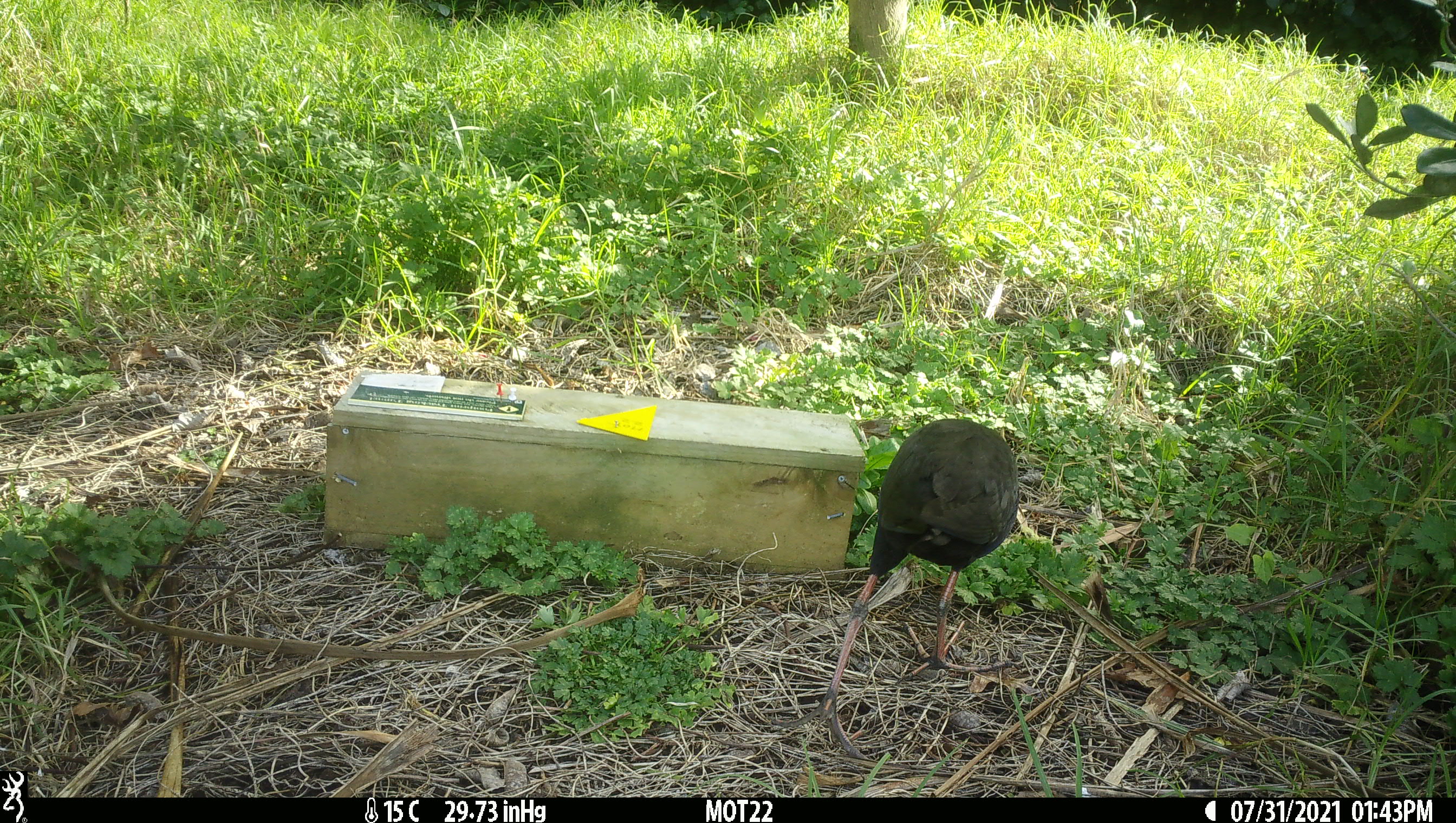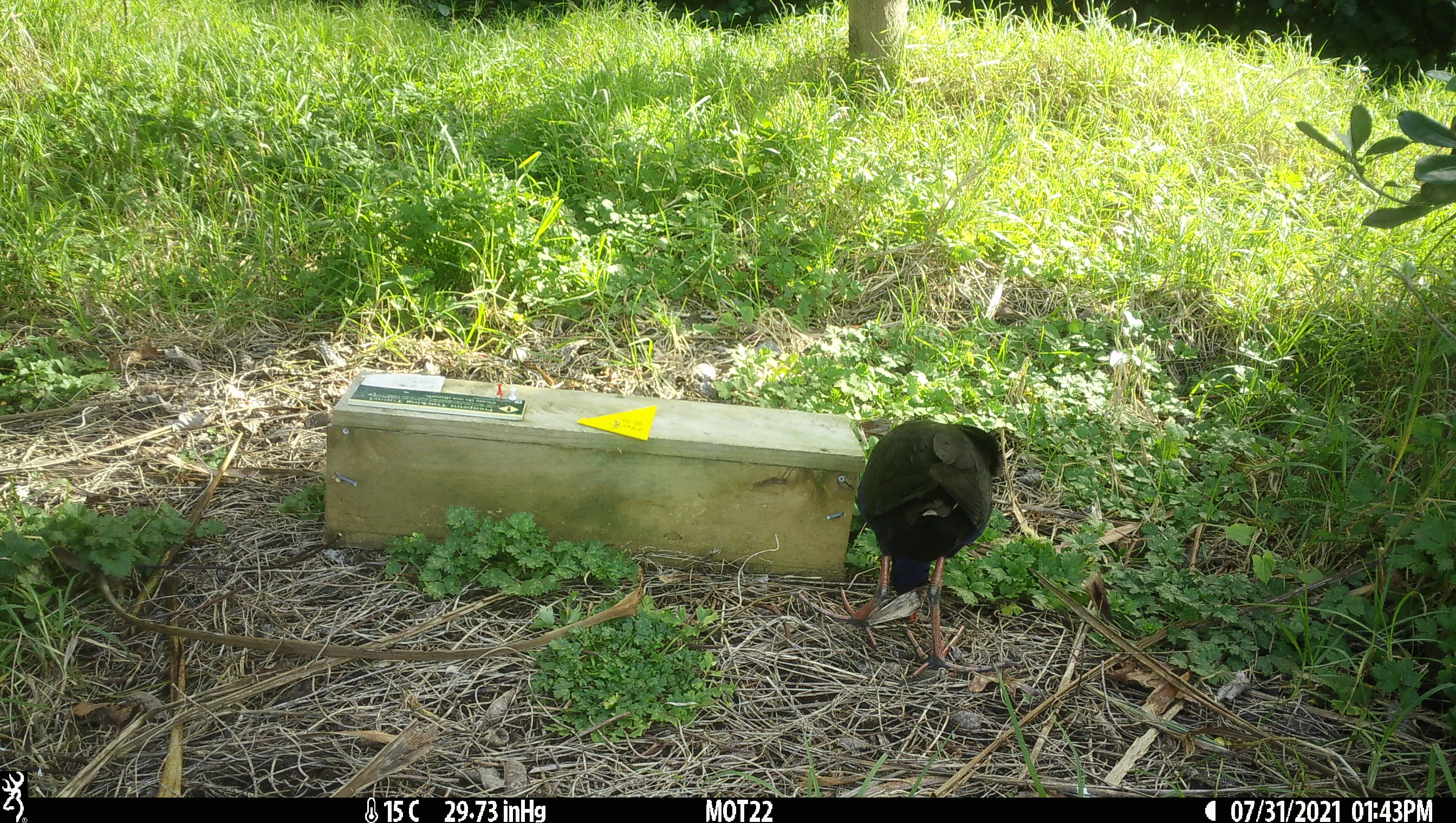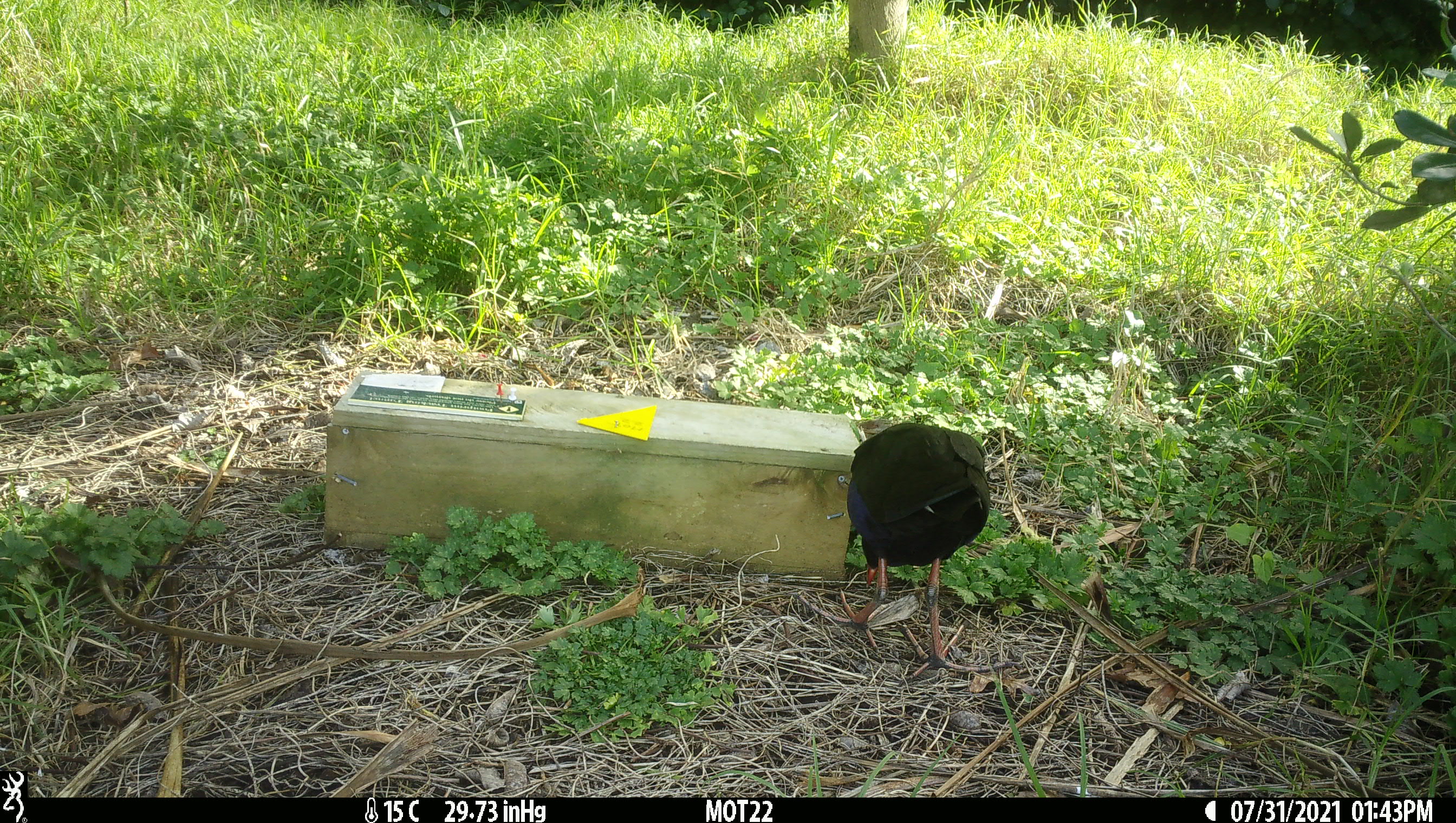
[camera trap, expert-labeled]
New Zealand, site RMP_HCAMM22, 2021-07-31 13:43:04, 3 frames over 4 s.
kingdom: Animalia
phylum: Chordata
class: Aves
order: Gruiformes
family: Rallidae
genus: Porphyrio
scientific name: Porphyrio melanotus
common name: australasian swamphen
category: pukeko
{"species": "pukeko (australasian swamphen) (Porphyrio melanotus)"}